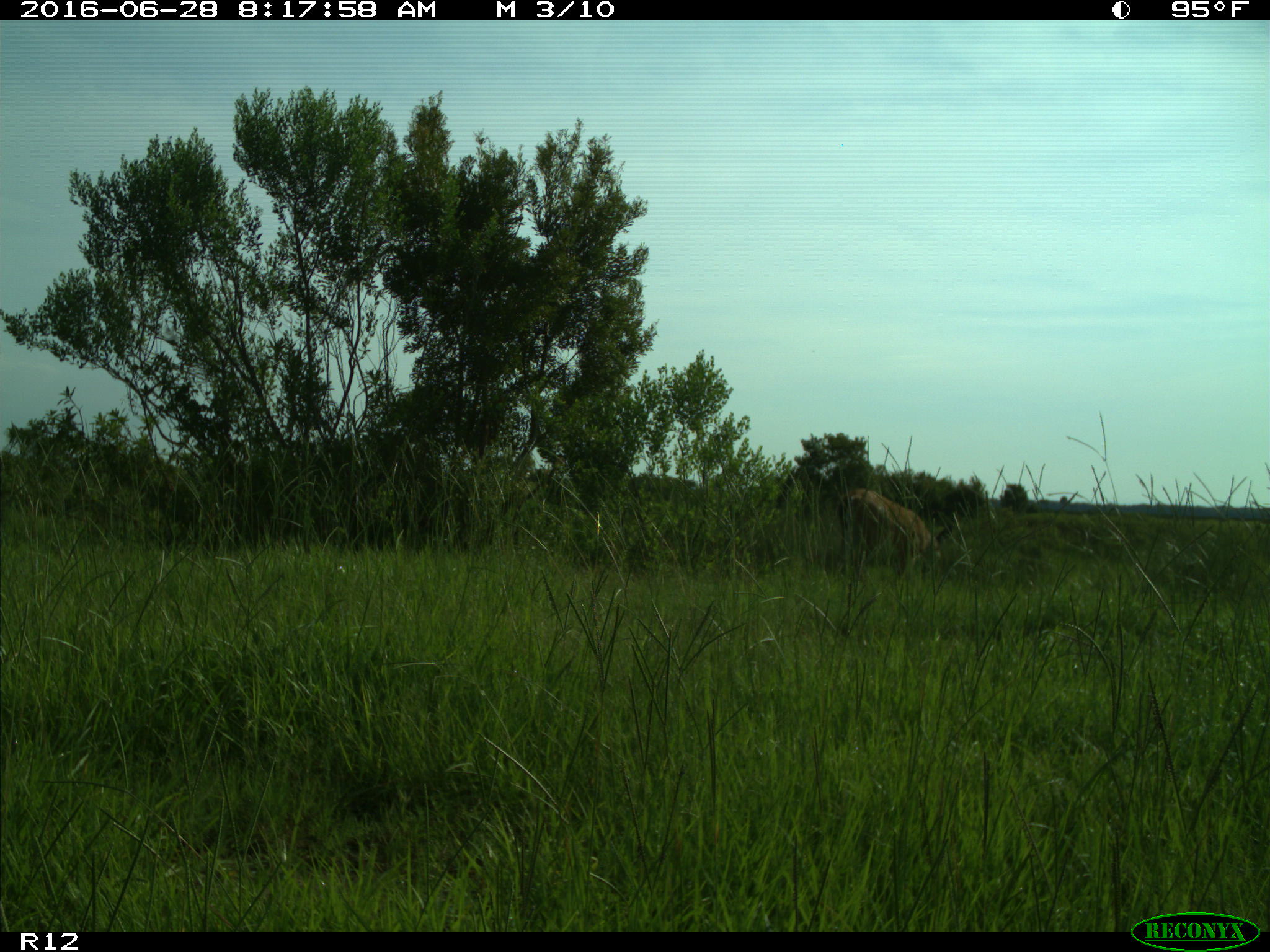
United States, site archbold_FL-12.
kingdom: Animalia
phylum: Chordata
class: Mammalia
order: Artiodactyla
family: Cervidae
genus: Odocoileus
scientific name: Odocoileus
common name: deer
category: unidentified deer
Unidentified deer (deer) (Odocoileus).